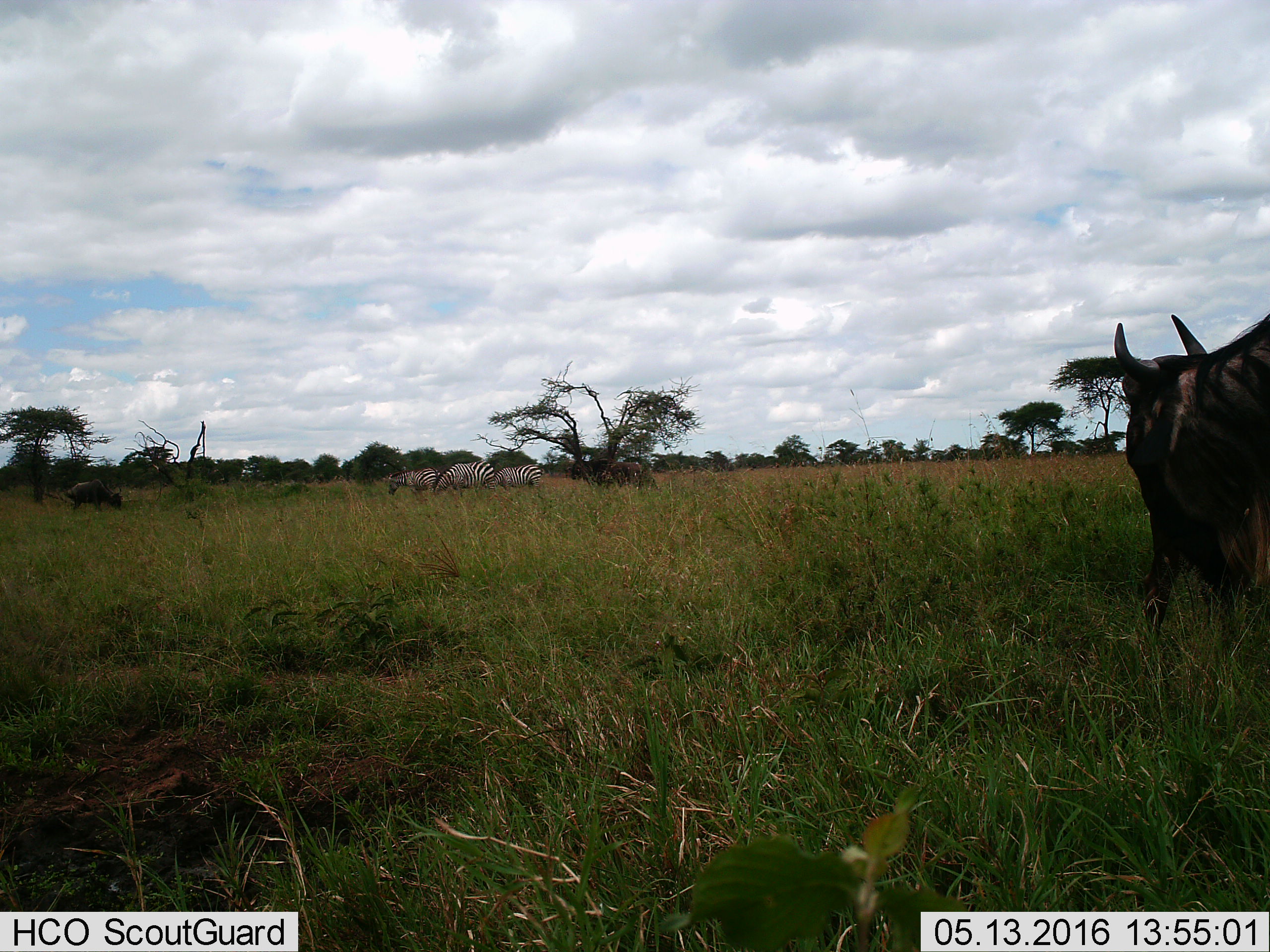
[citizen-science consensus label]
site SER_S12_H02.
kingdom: Animalia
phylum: Chordata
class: Mammalia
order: Artiodactyla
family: Bovidae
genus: Connochaetes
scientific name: Connochaetes taurinus taurinus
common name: blue wildebeest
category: wildebeestblue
Wildebeestblue (blue wildebeest) (Connochaetes taurinus taurinus), count 2. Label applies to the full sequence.